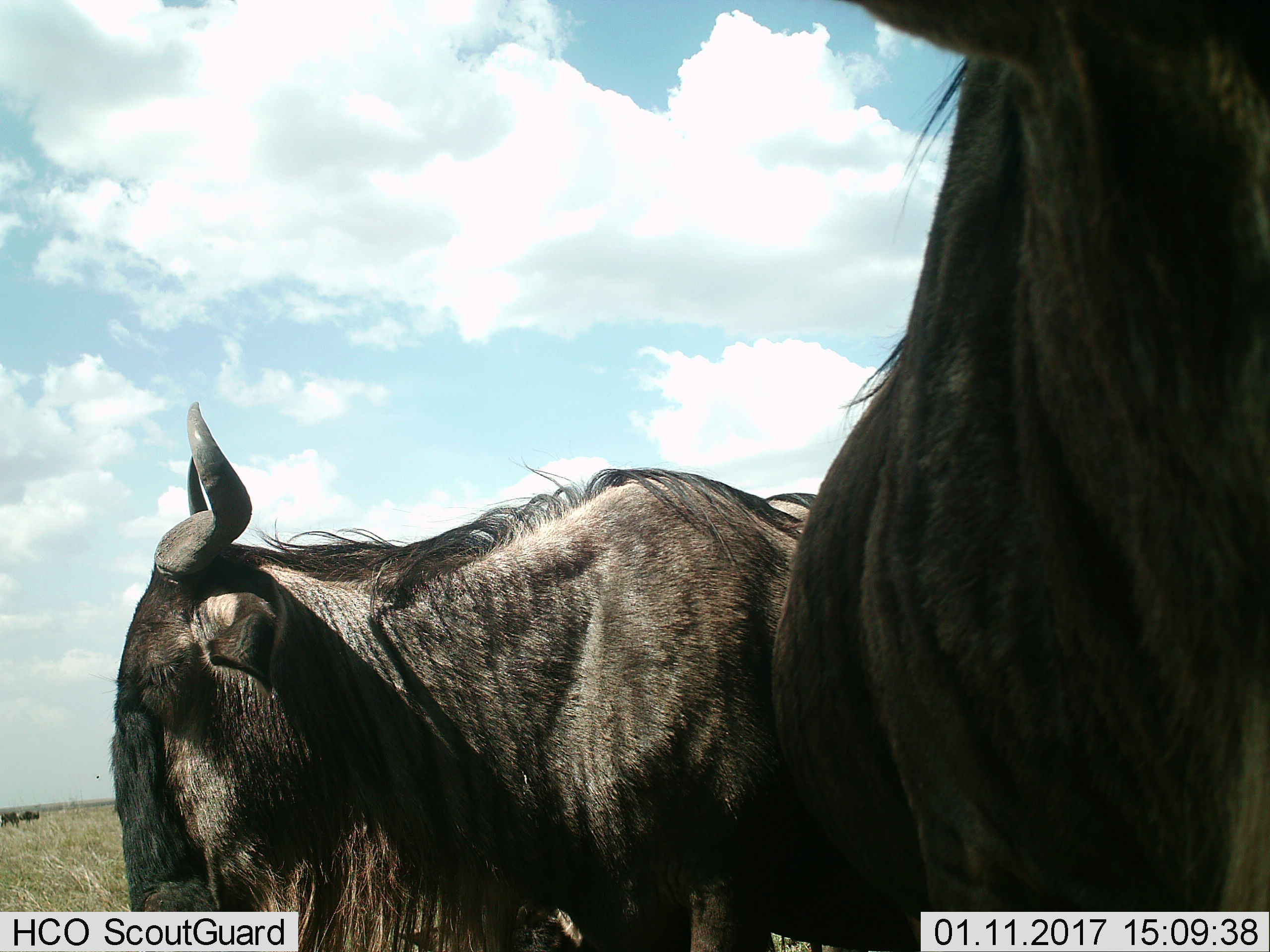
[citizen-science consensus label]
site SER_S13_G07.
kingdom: Animalia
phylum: Chordata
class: Mammalia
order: Artiodactyla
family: Bovidae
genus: Connochaetes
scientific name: Connochaetes taurinus taurinus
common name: blue wildebeest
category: wildebeestblue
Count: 2.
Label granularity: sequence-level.